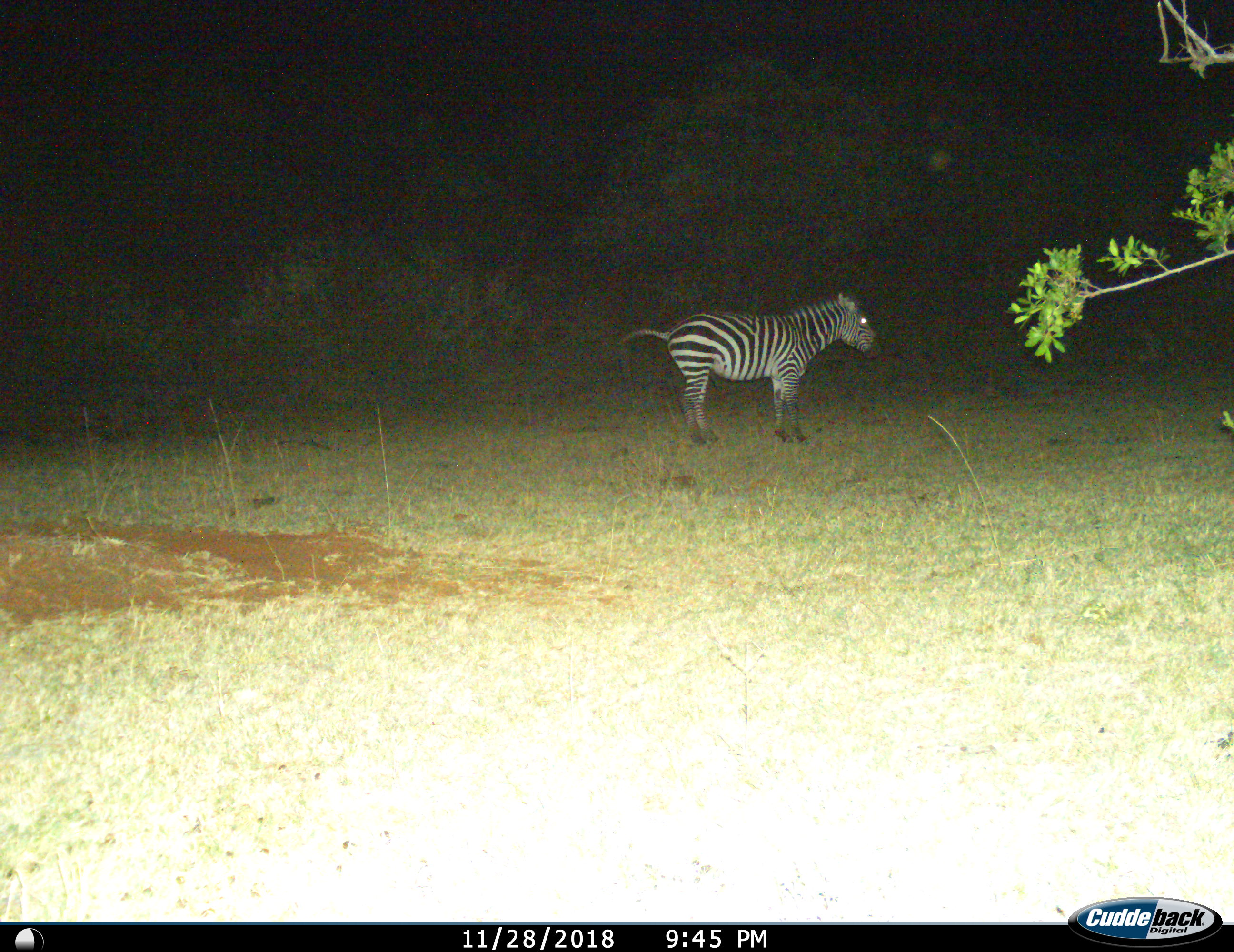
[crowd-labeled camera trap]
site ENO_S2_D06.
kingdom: Animalia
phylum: Chordata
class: Mammalia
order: Perissodactyla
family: Equidae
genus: Equus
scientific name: Equus quagga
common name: plains zebra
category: zebraplains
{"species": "zebraplains (plains zebra) (Equus quagga)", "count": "1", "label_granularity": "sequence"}